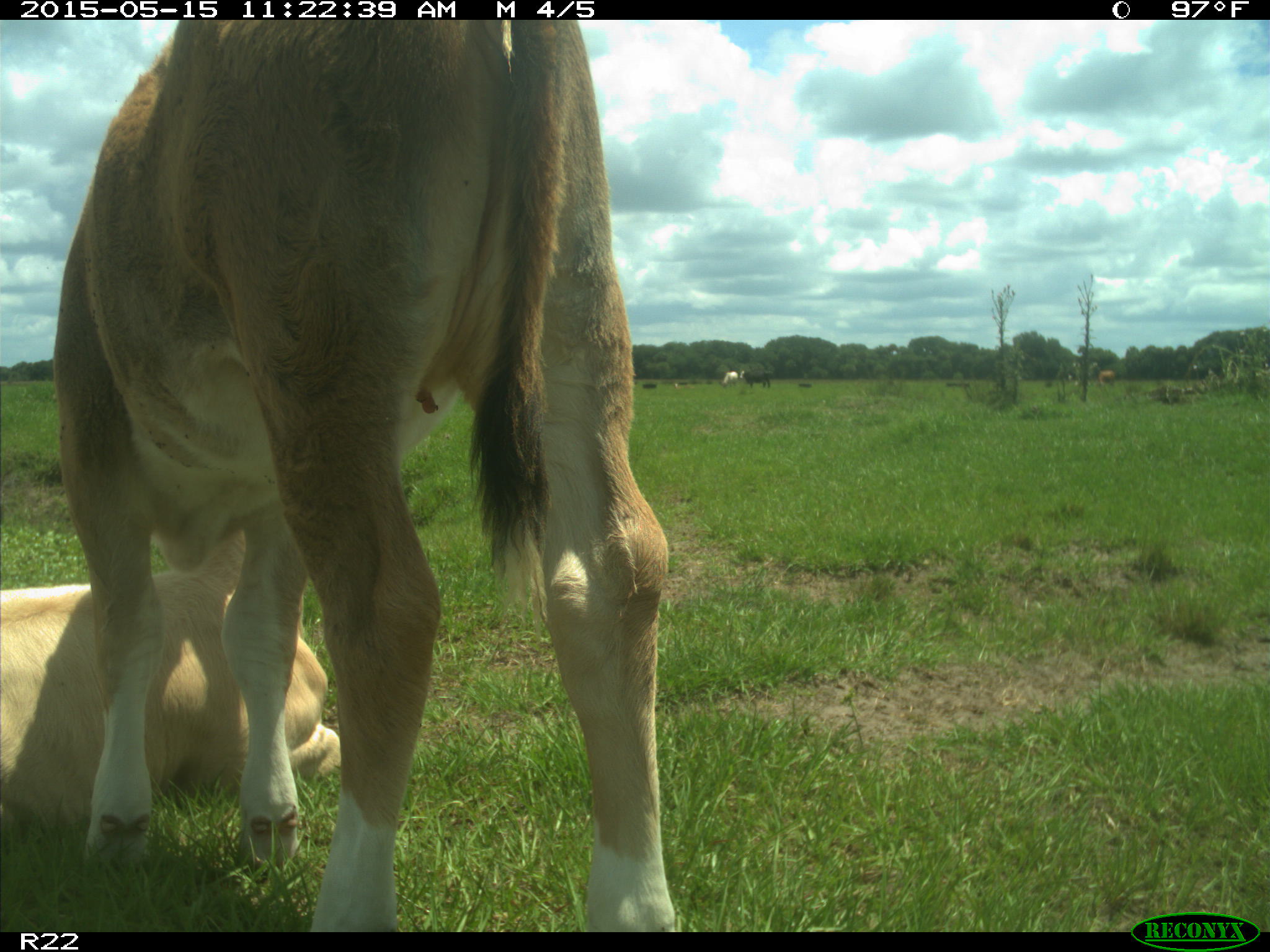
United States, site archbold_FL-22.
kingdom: Animalia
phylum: Chordata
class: Mammalia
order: Artiodactyla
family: Bovidae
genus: Bos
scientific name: Bos taurus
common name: domestic cow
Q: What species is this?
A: Bos taurus (domestic cow).